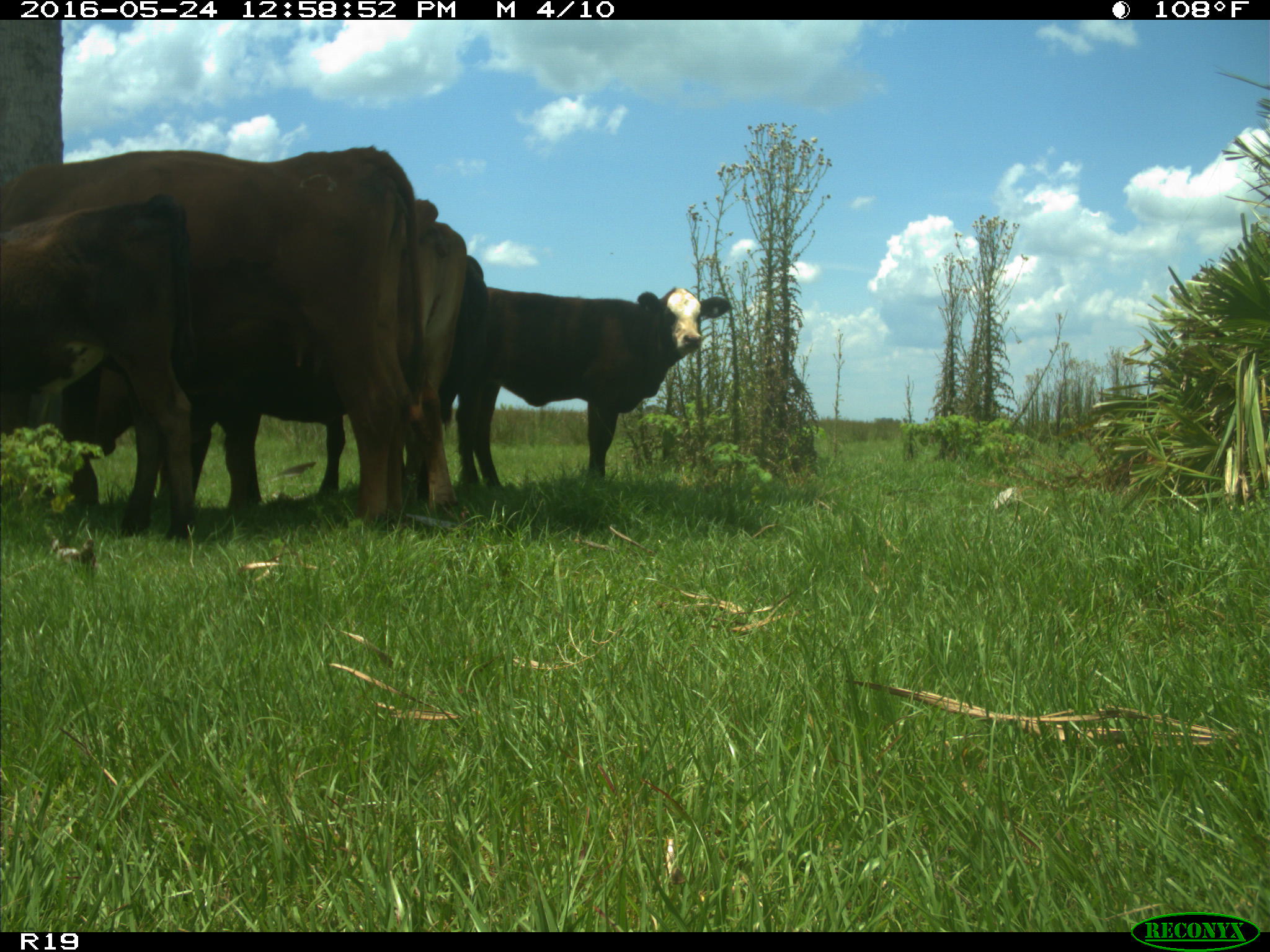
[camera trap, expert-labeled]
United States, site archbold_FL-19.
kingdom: Animalia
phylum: Chordata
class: Mammalia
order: Artiodactyla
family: Bovidae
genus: Bos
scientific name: Bos taurus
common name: domestic cow